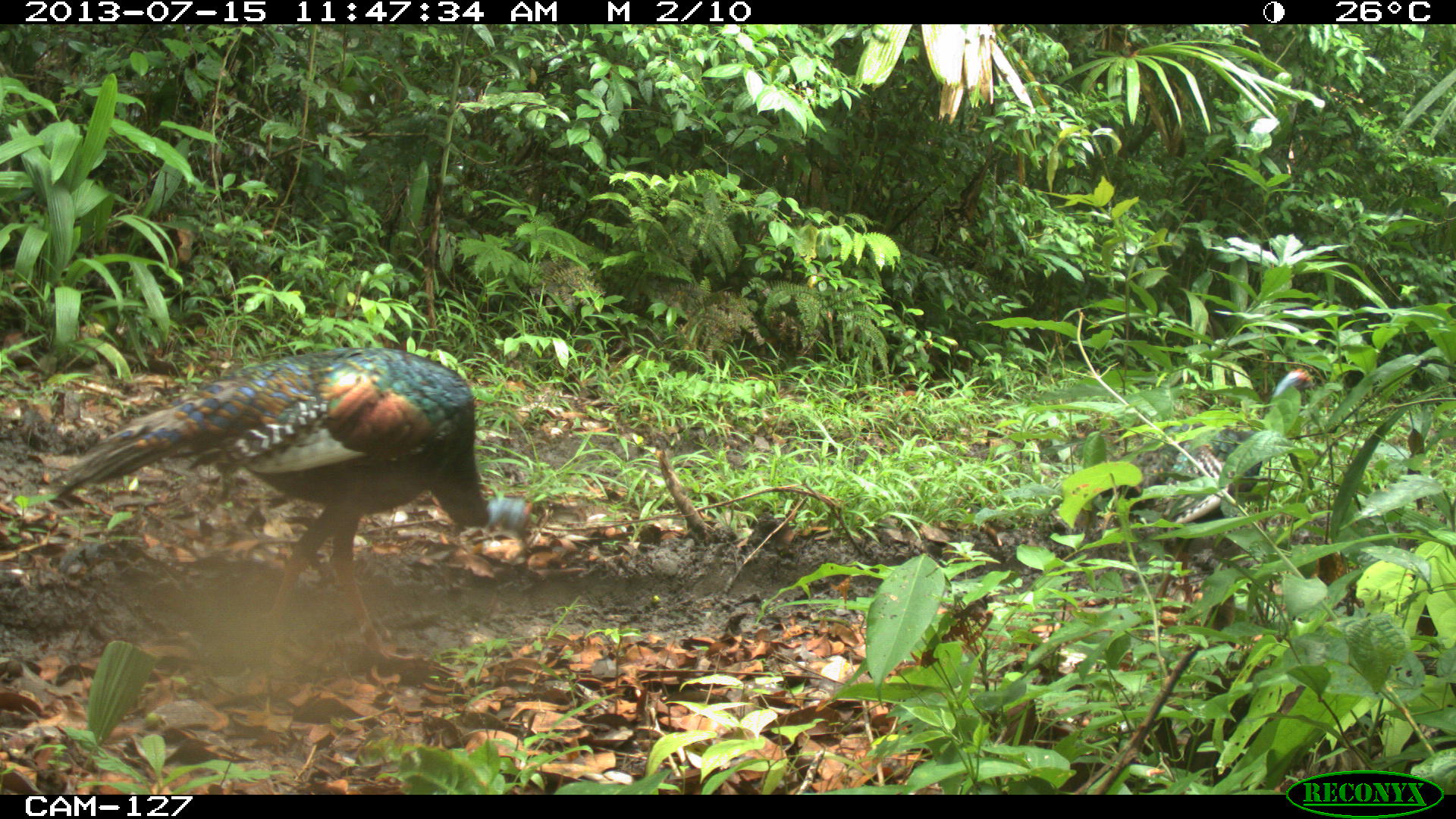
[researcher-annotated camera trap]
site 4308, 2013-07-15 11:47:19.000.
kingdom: Animalia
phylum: Chordata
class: Aves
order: Galliformes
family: Phasianidae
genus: Meleagris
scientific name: Meleagris ocellata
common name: ocellated turkey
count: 2